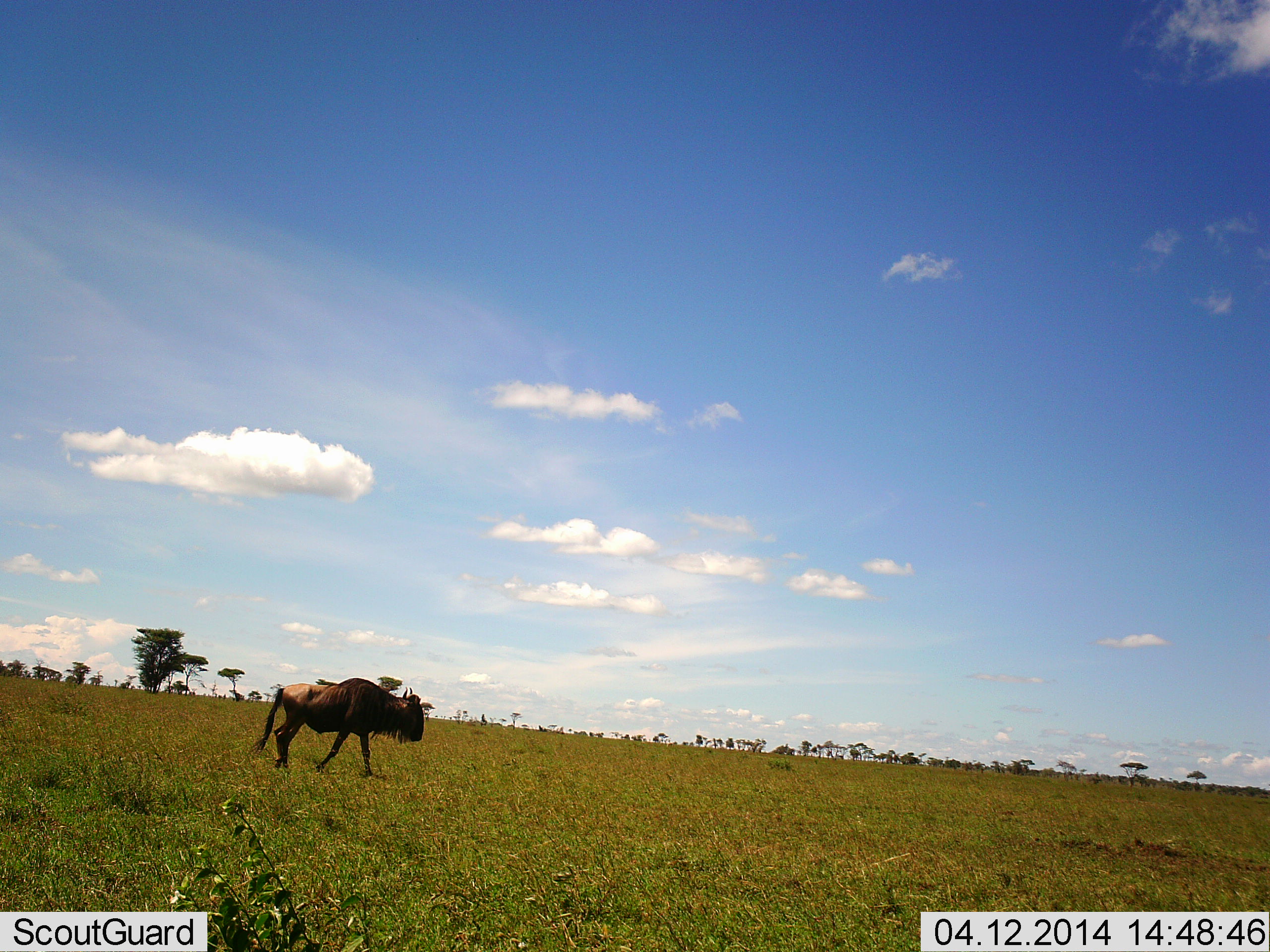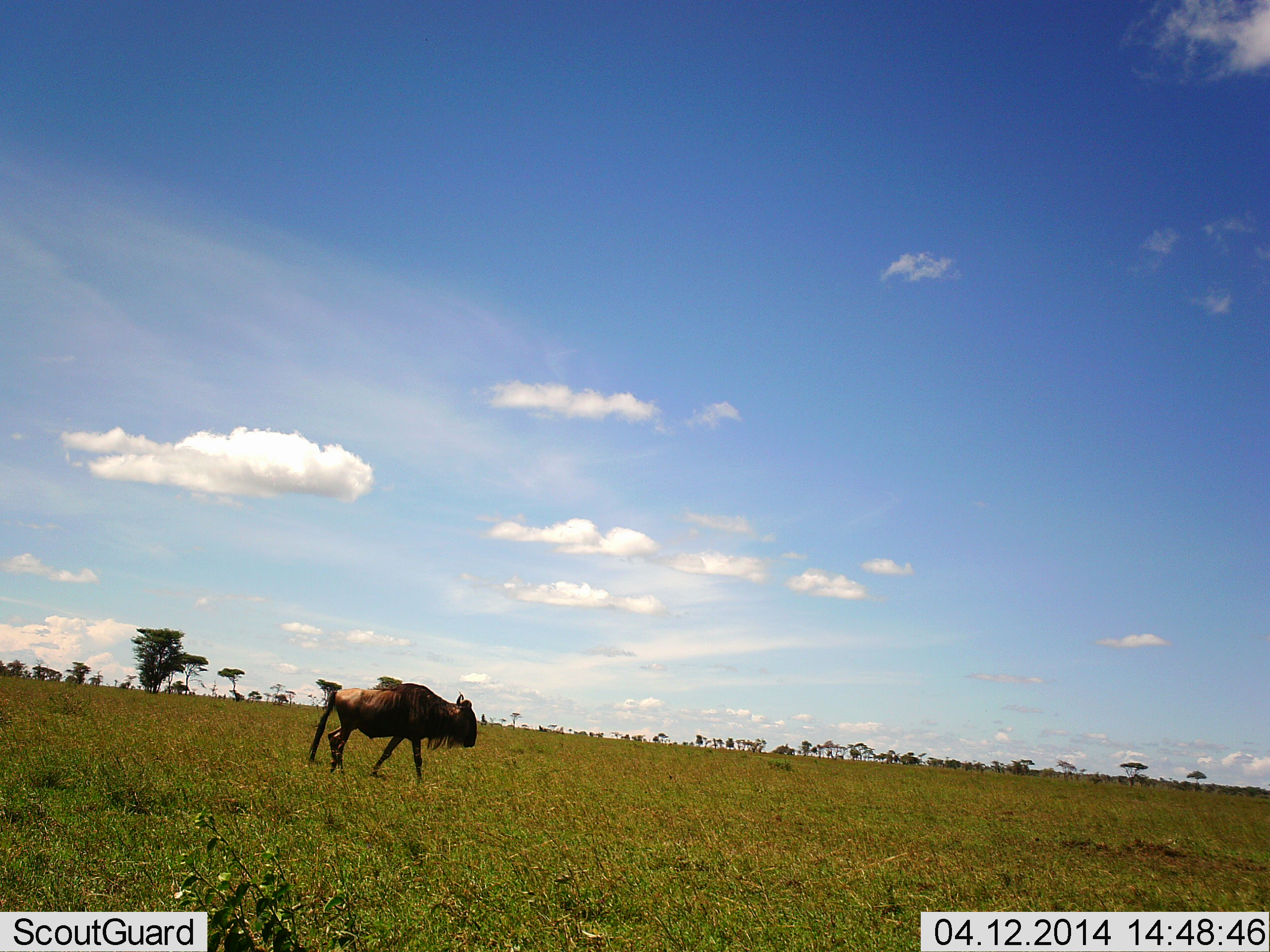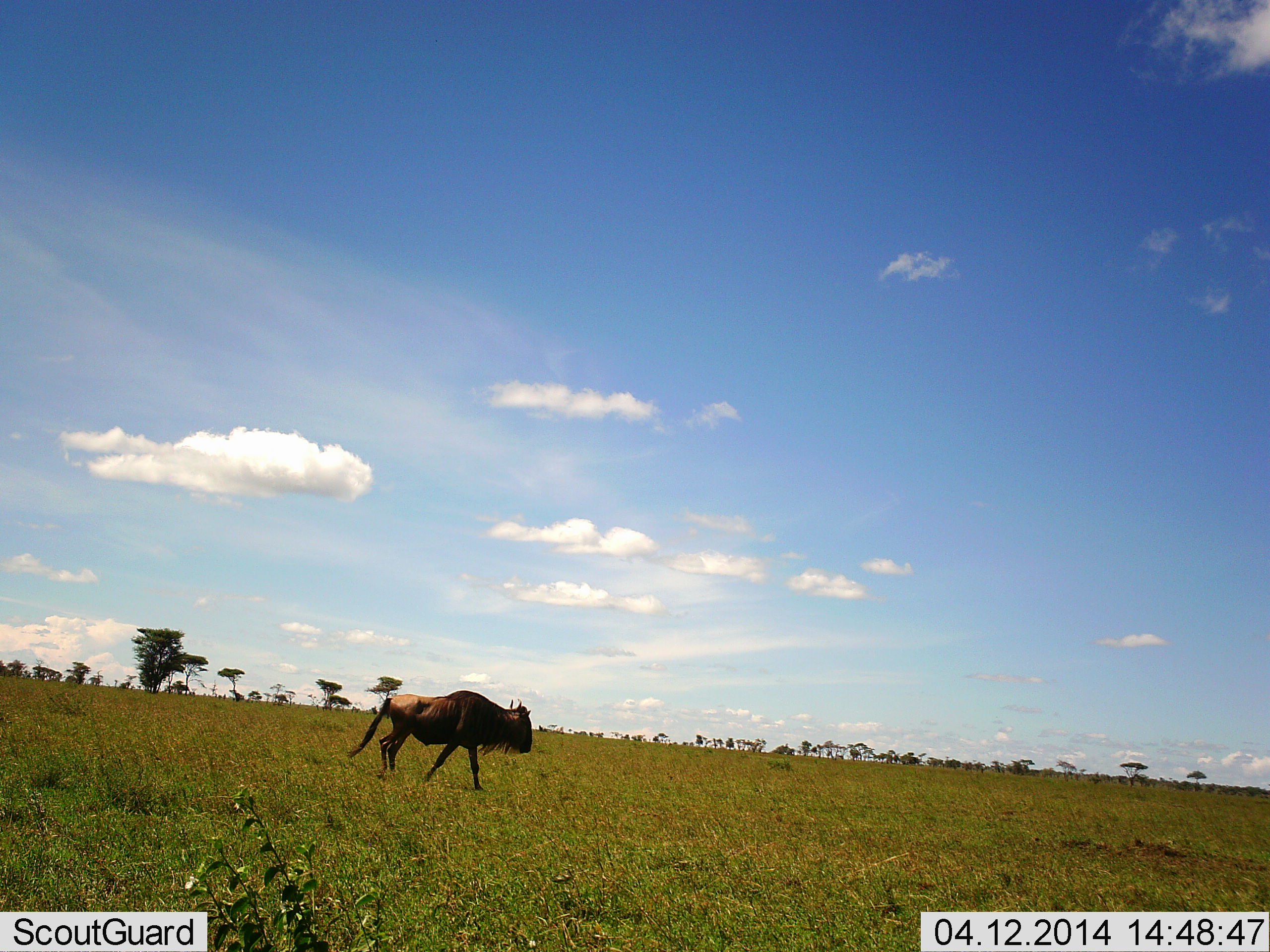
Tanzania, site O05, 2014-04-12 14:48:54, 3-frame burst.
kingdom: Animalia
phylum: Chordata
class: Mammalia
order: Artiodactyla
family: Bovidae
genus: Connochaetes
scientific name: Connochaetes taurinus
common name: blue wildebeest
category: wildebeest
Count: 1.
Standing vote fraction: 0%.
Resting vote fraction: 0%.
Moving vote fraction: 100%.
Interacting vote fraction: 0%.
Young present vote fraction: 0%.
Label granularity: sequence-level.